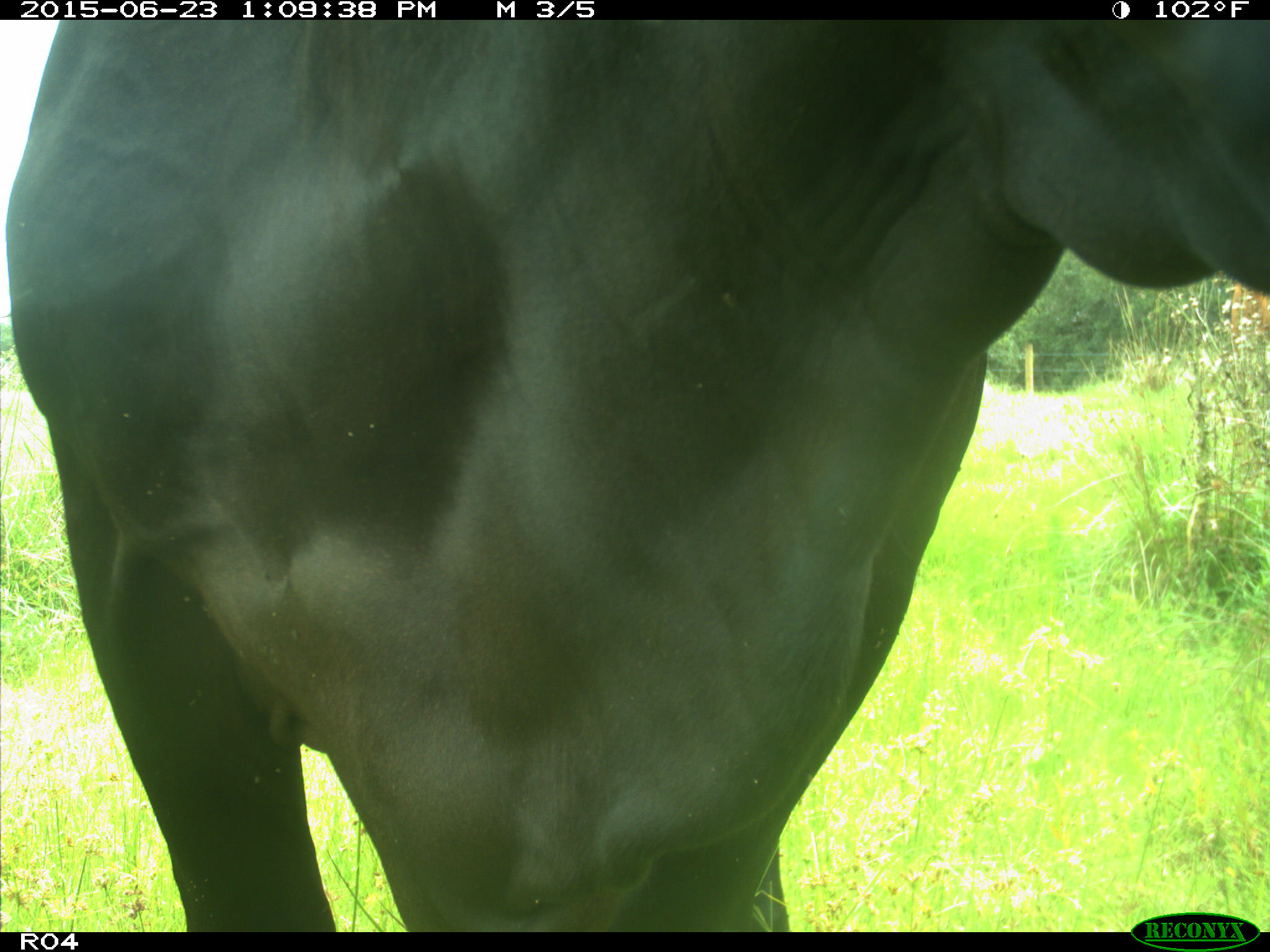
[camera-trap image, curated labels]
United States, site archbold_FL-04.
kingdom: Animalia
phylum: Chordata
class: Mammalia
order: Artiodactyla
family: Bovidae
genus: Bos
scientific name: Bos taurus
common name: domestic cow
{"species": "Bos taurus (domestic cow)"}